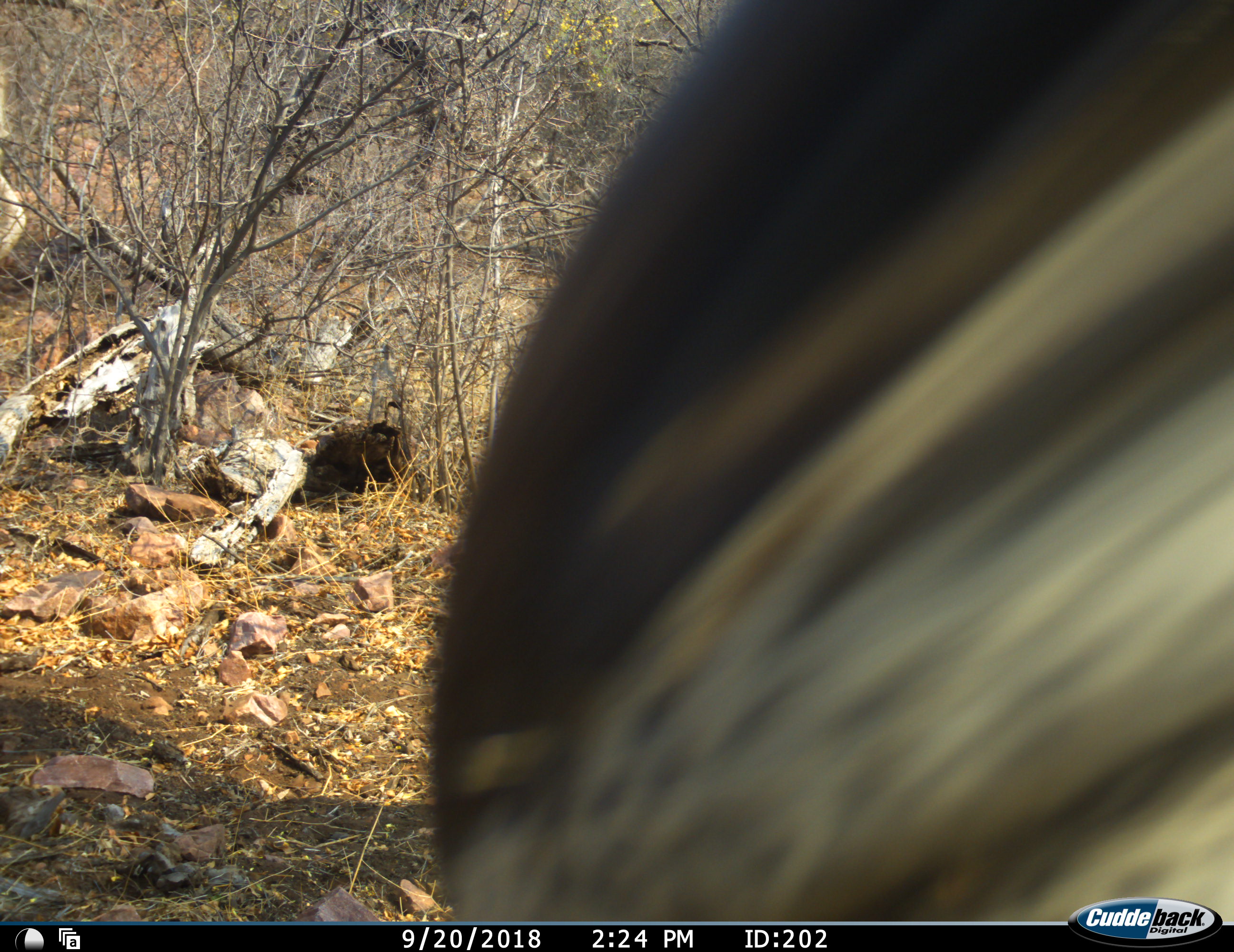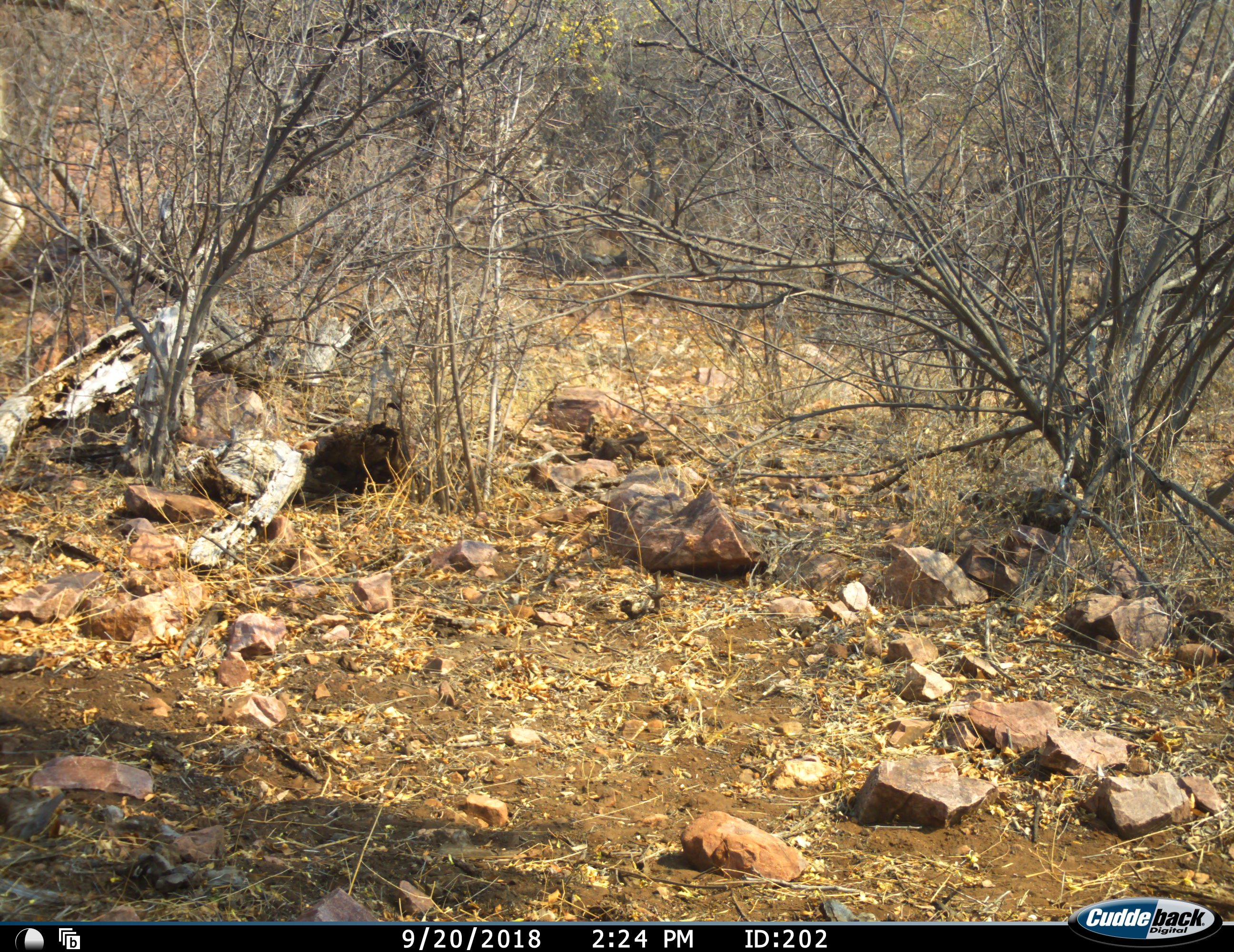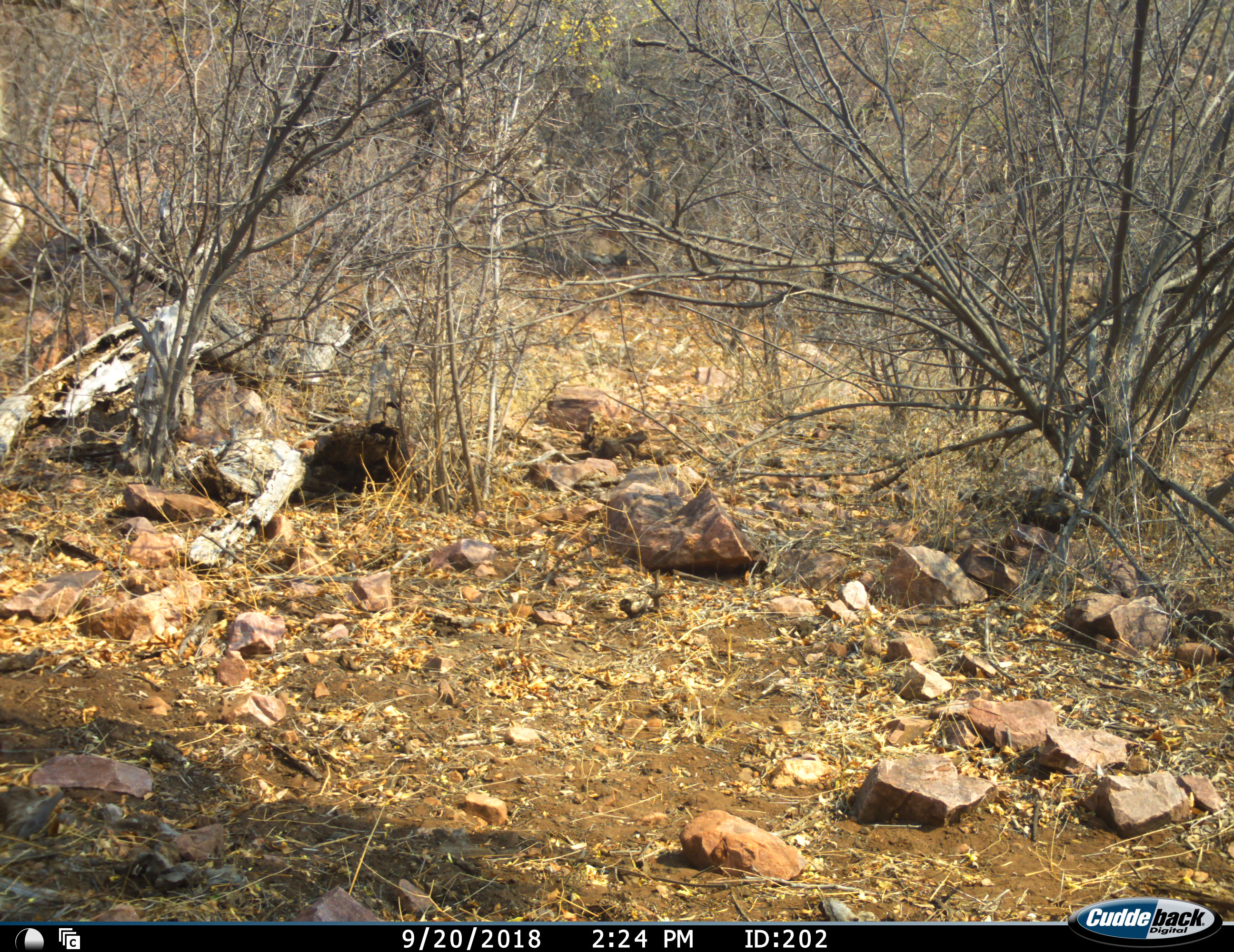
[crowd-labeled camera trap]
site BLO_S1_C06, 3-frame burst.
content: unidentified animal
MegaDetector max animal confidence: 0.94